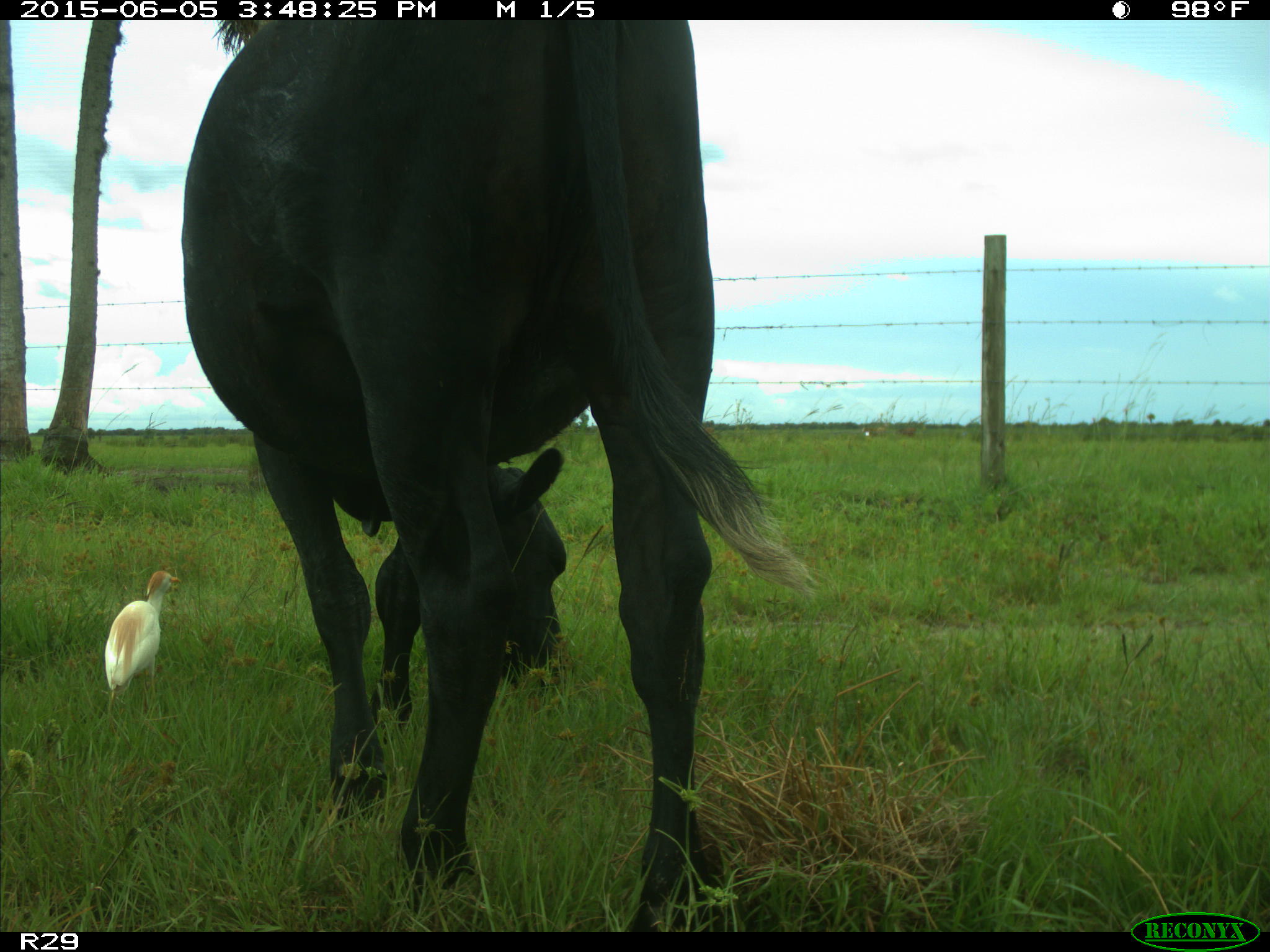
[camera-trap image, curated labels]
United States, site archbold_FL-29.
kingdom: Animalia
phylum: Chordata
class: Mammalia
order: Artiodactyla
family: Bovidae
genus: Bos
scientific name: Bos taurus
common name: domestic cow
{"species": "Bos taurus (domestic cow)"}